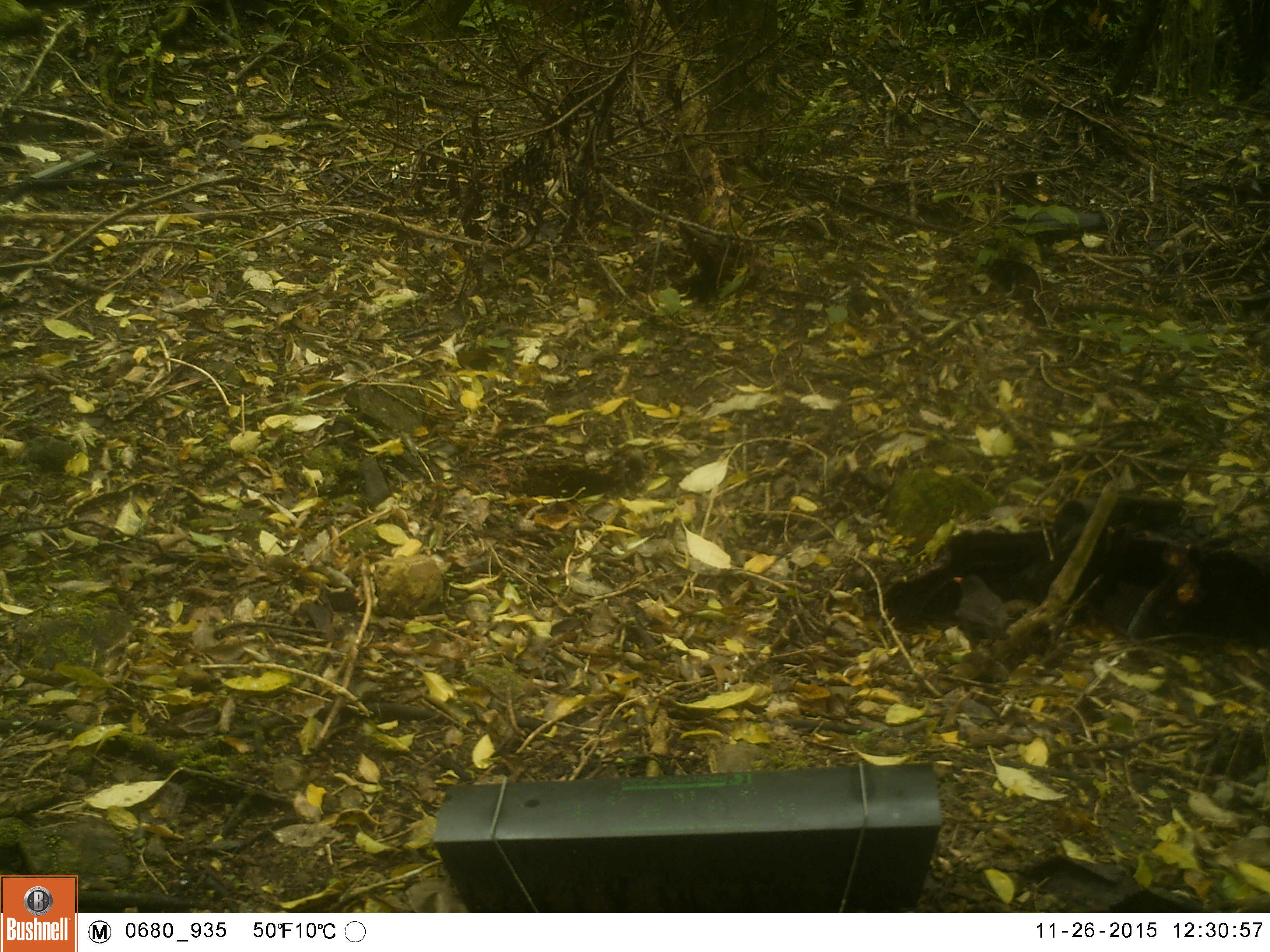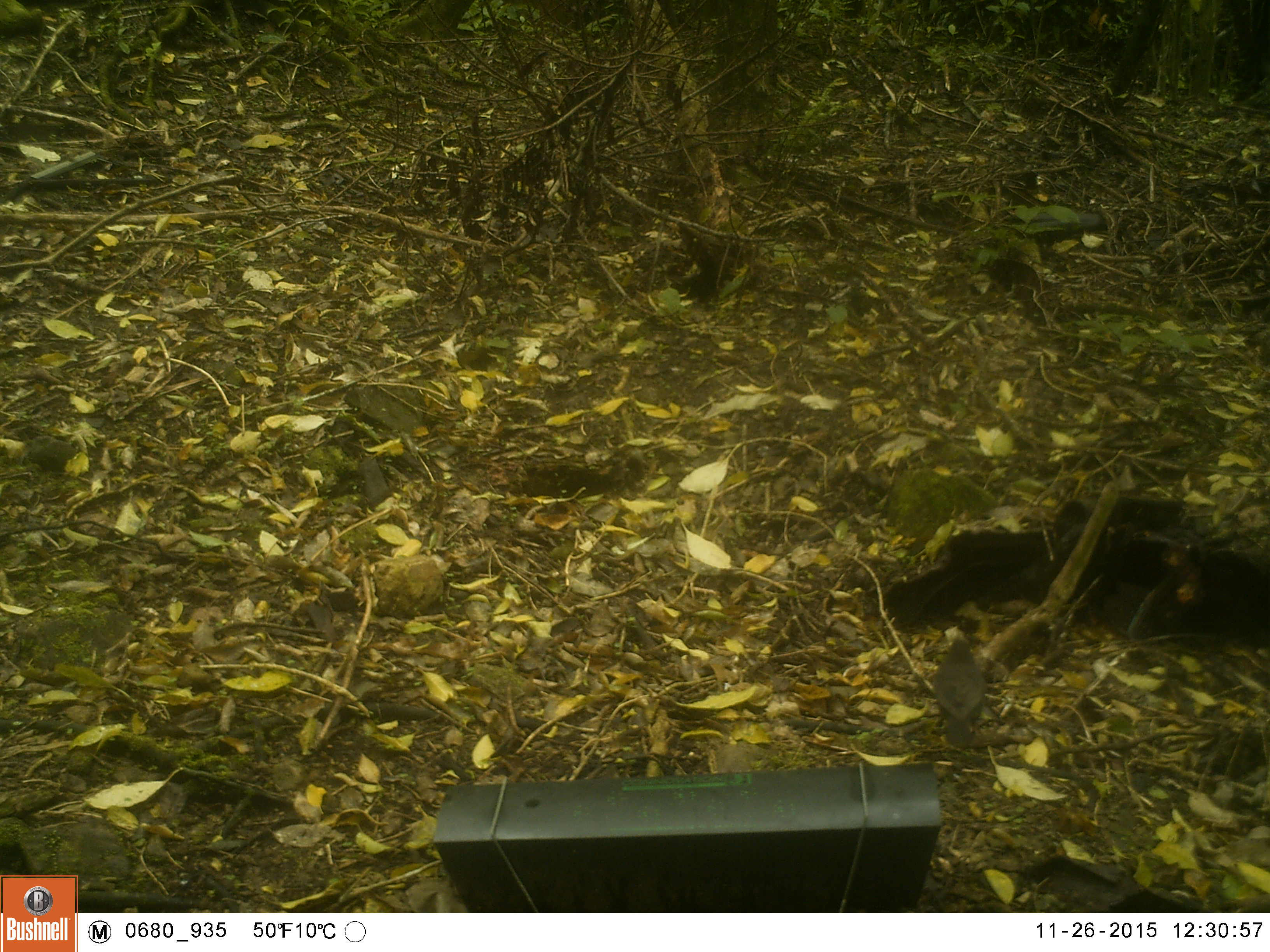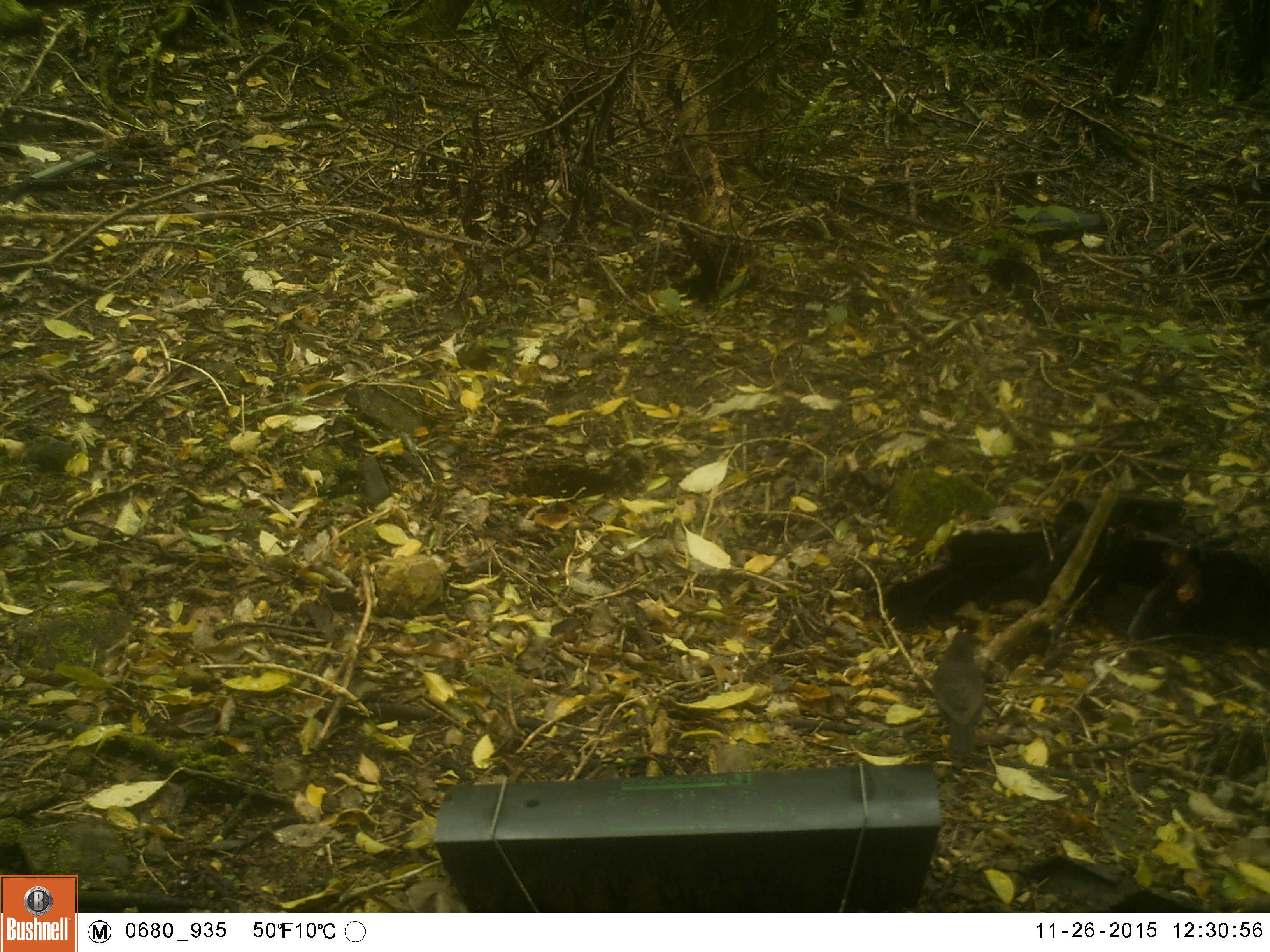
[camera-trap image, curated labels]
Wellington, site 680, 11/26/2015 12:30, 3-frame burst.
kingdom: Animalia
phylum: Chordata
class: Aves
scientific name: Aves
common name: bird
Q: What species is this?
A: Bird (Aves).